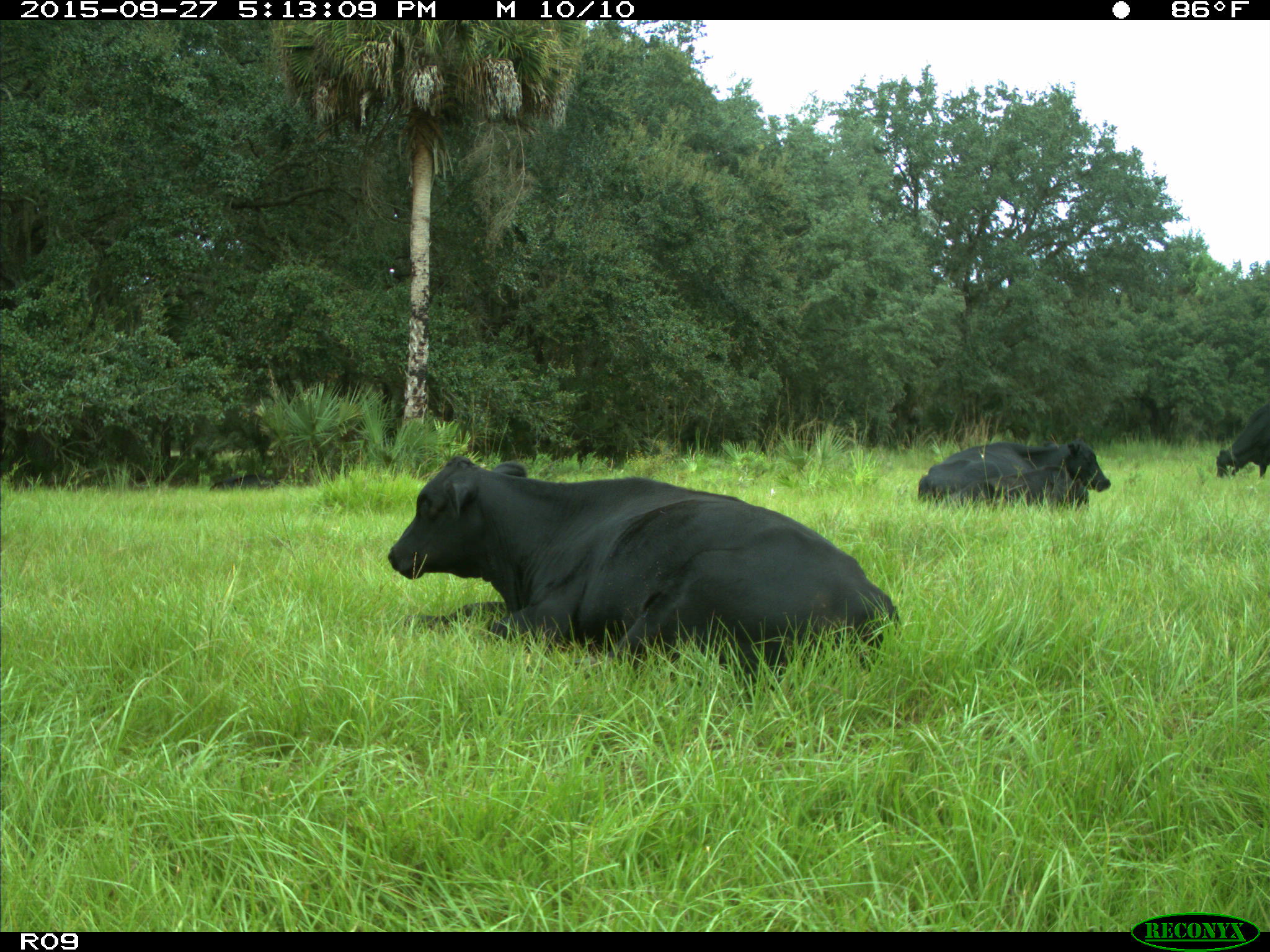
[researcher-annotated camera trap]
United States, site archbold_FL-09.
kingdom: Animalia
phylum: Chordata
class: Mammalia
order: Artiodactyla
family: Bovidae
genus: Bos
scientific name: Bos taurus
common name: domestic cow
Bos taurus (domestic cow).